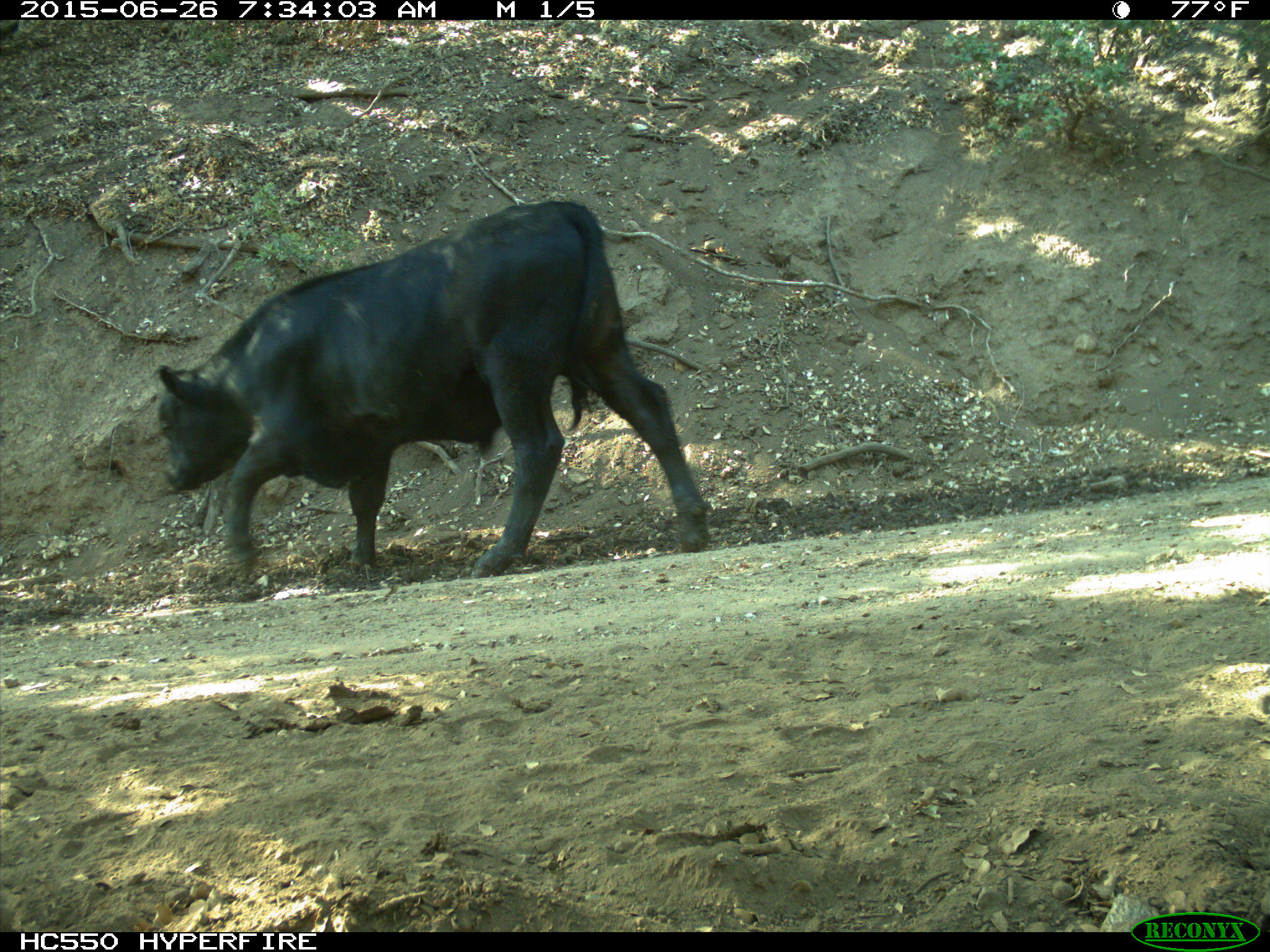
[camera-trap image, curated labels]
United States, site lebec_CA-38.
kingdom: Animalia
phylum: Chordata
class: Mammalia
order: Artiodactyla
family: Bovidae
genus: Bos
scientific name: Bos taurus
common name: domestic cow